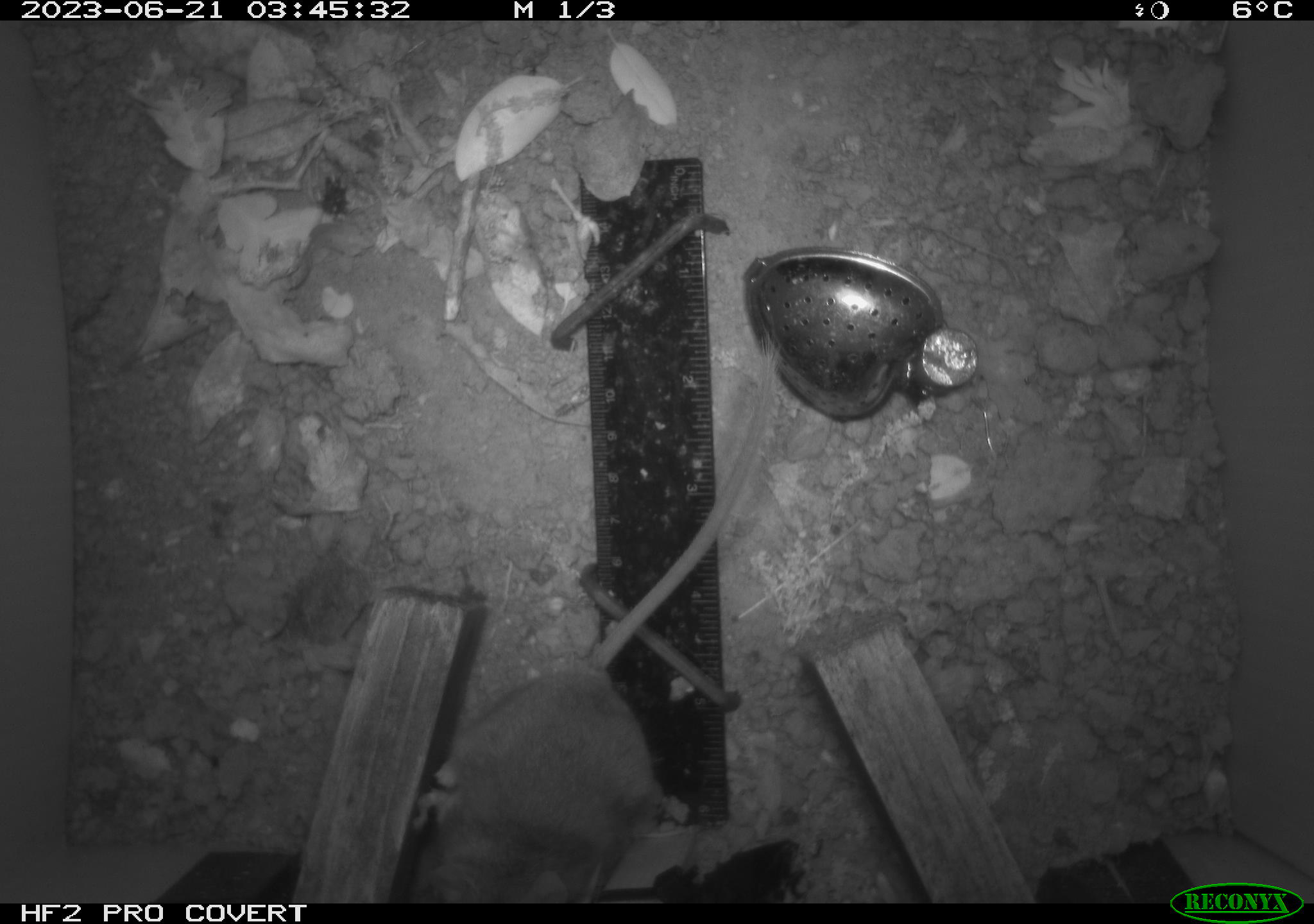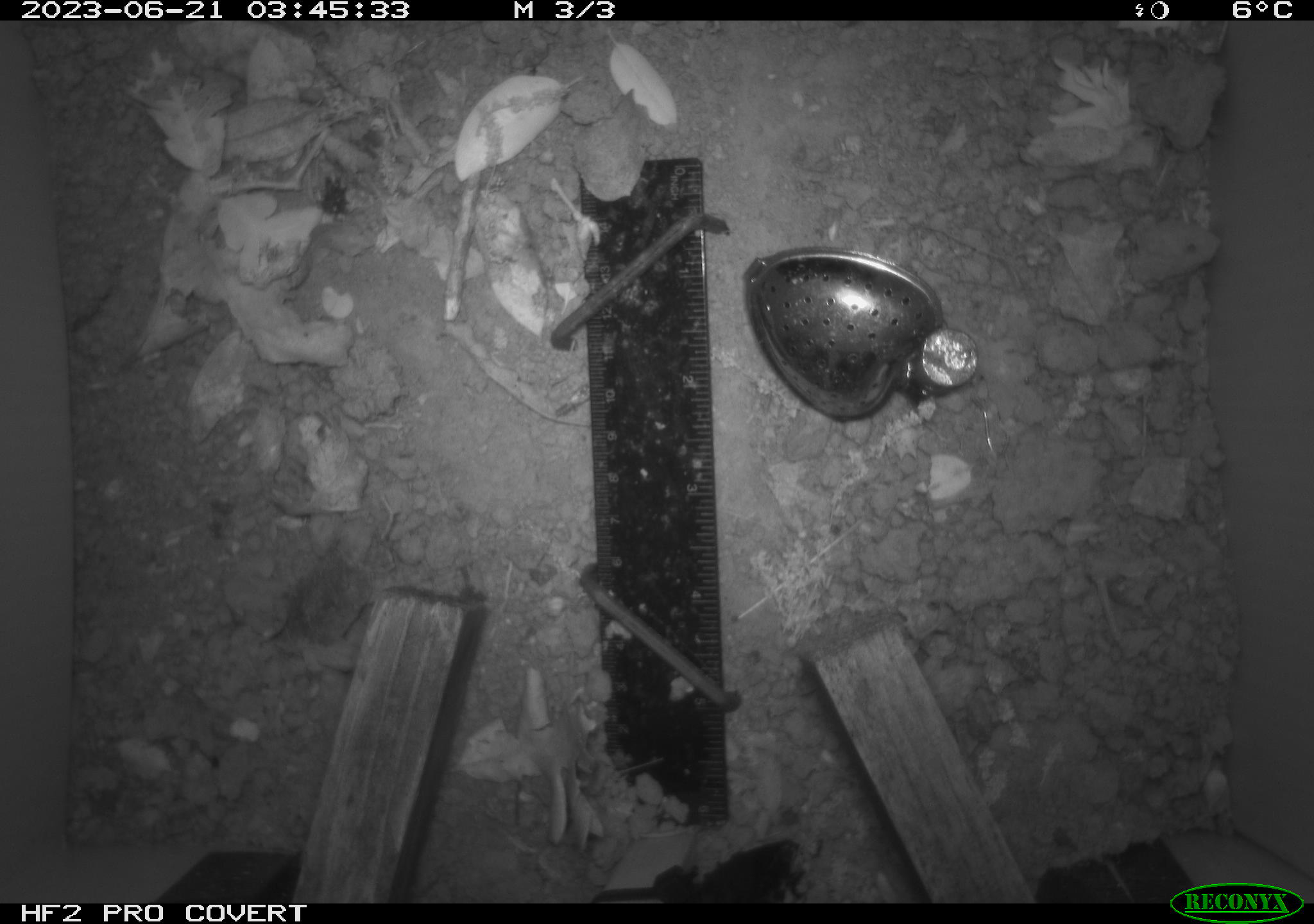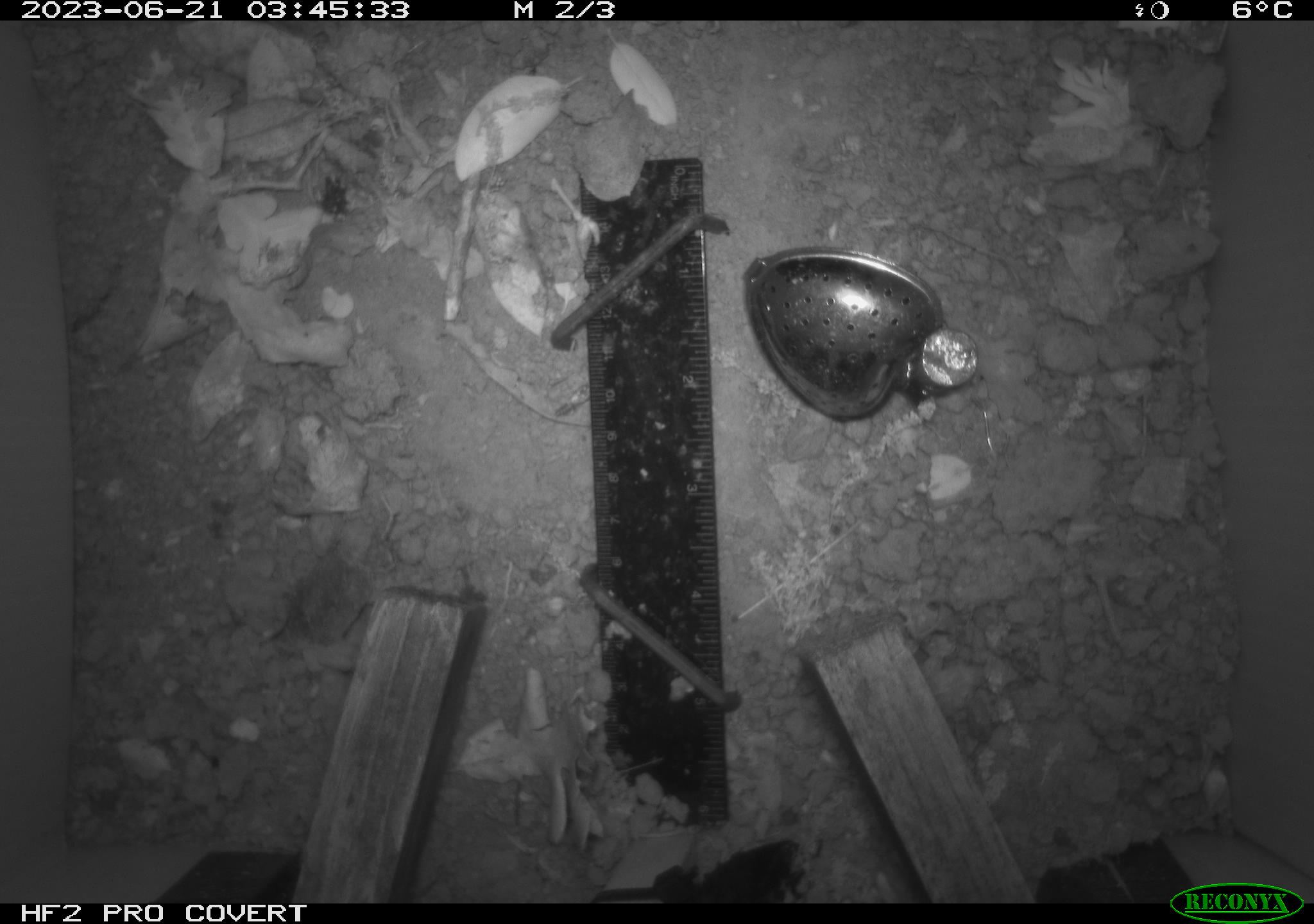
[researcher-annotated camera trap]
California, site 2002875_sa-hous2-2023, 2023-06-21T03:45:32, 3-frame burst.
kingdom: Animalia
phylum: Chordata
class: Mammalia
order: Rodentia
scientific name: Rodentia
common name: mouse species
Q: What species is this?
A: Mouse species (Rodentia).